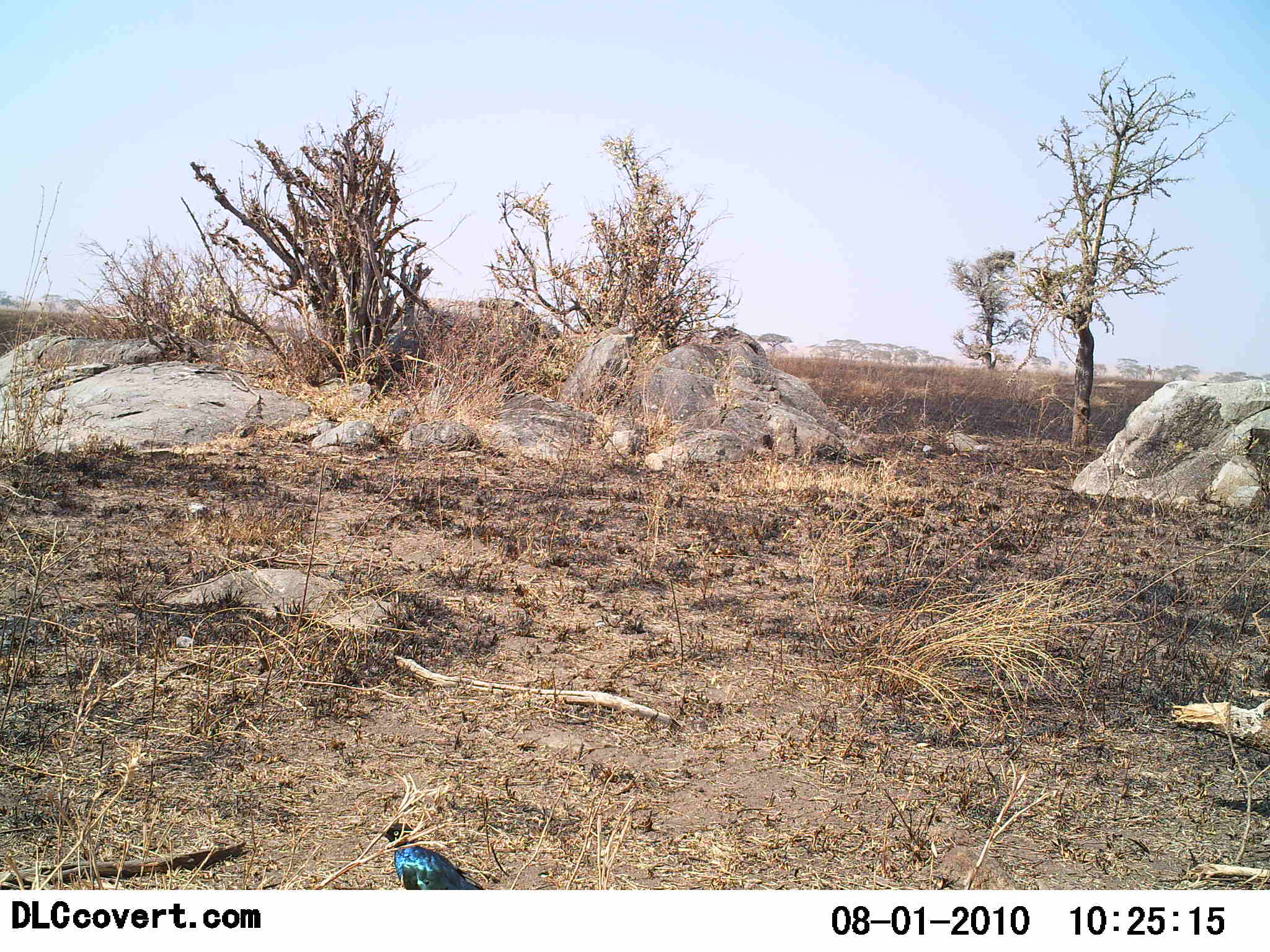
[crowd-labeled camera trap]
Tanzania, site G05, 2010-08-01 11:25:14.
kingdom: Animalia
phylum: Chordata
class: Aves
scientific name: Aves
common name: bird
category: otherbird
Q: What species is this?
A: Otherbird (bird) (Aves).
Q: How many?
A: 1.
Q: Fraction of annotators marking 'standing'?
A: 100%.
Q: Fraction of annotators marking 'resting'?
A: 0%.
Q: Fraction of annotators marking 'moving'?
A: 0%.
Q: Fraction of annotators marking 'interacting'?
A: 0%.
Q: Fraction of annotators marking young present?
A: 0%.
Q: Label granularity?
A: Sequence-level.